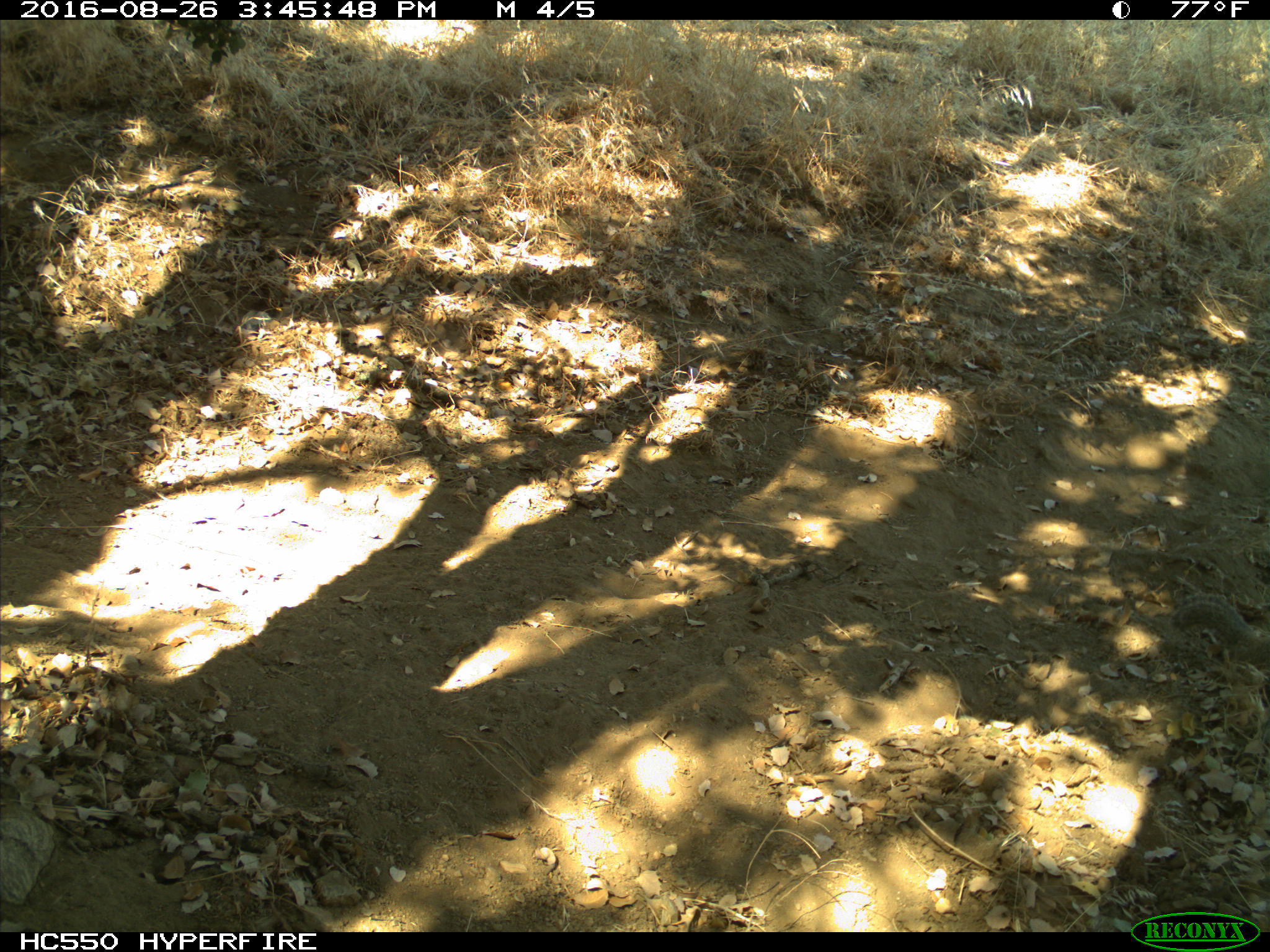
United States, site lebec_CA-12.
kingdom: Animalia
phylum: Chordata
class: Mammalia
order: Rodentia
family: Sciuridae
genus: Otospermophilus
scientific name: Otospermophilus beecheyi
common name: california ground squirrel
Otospermophilus beecheyi (california ground squirrel).